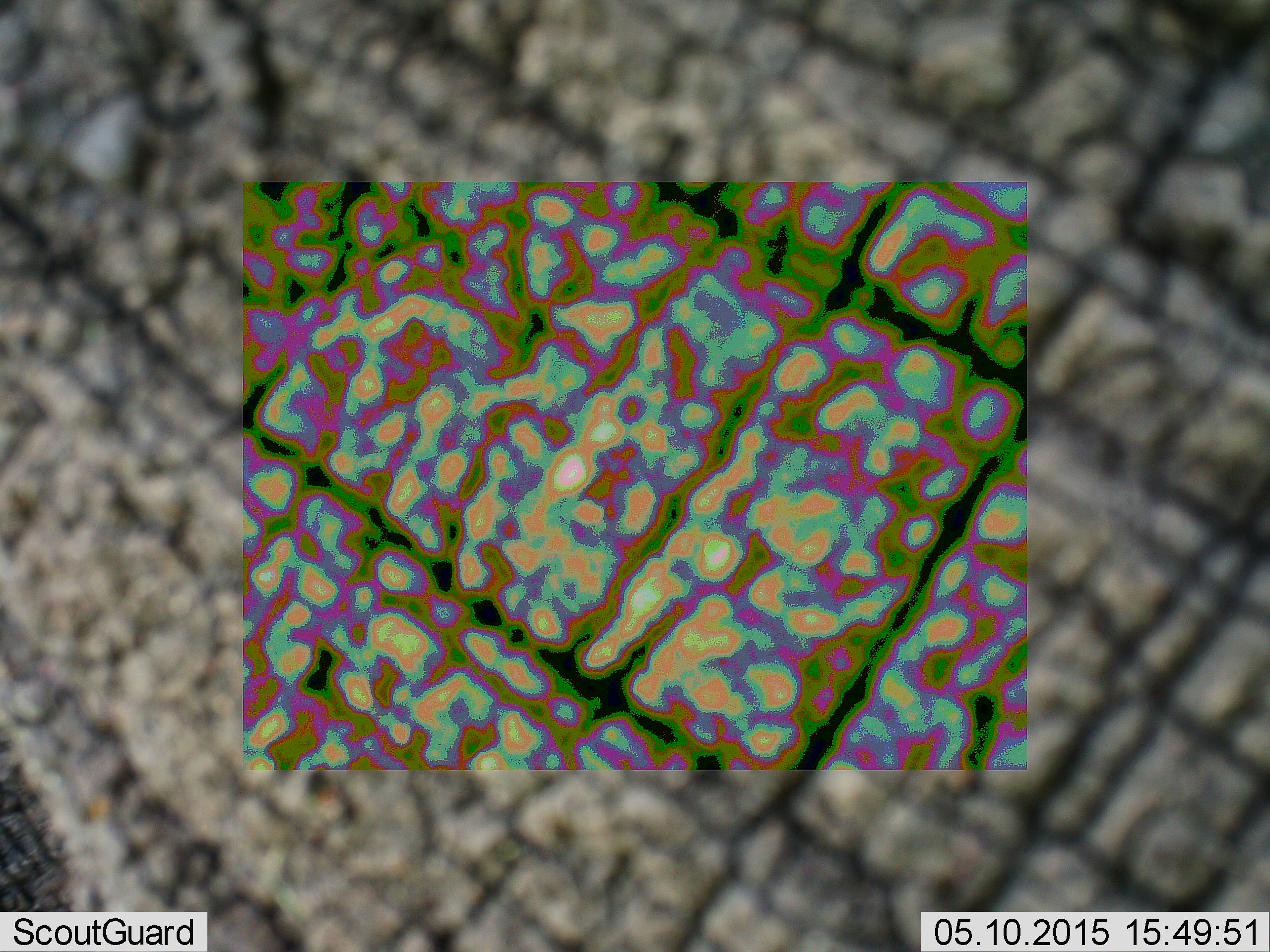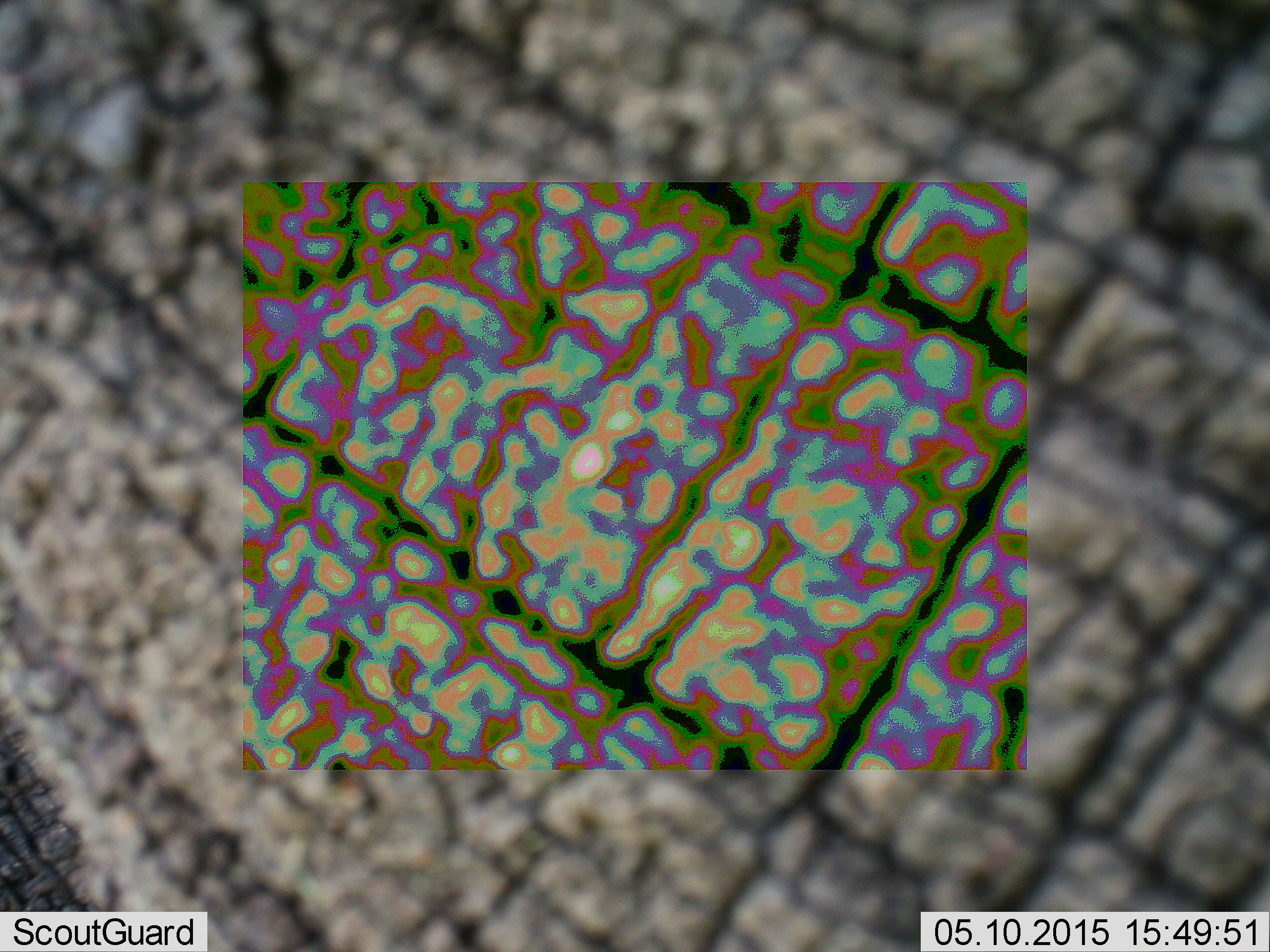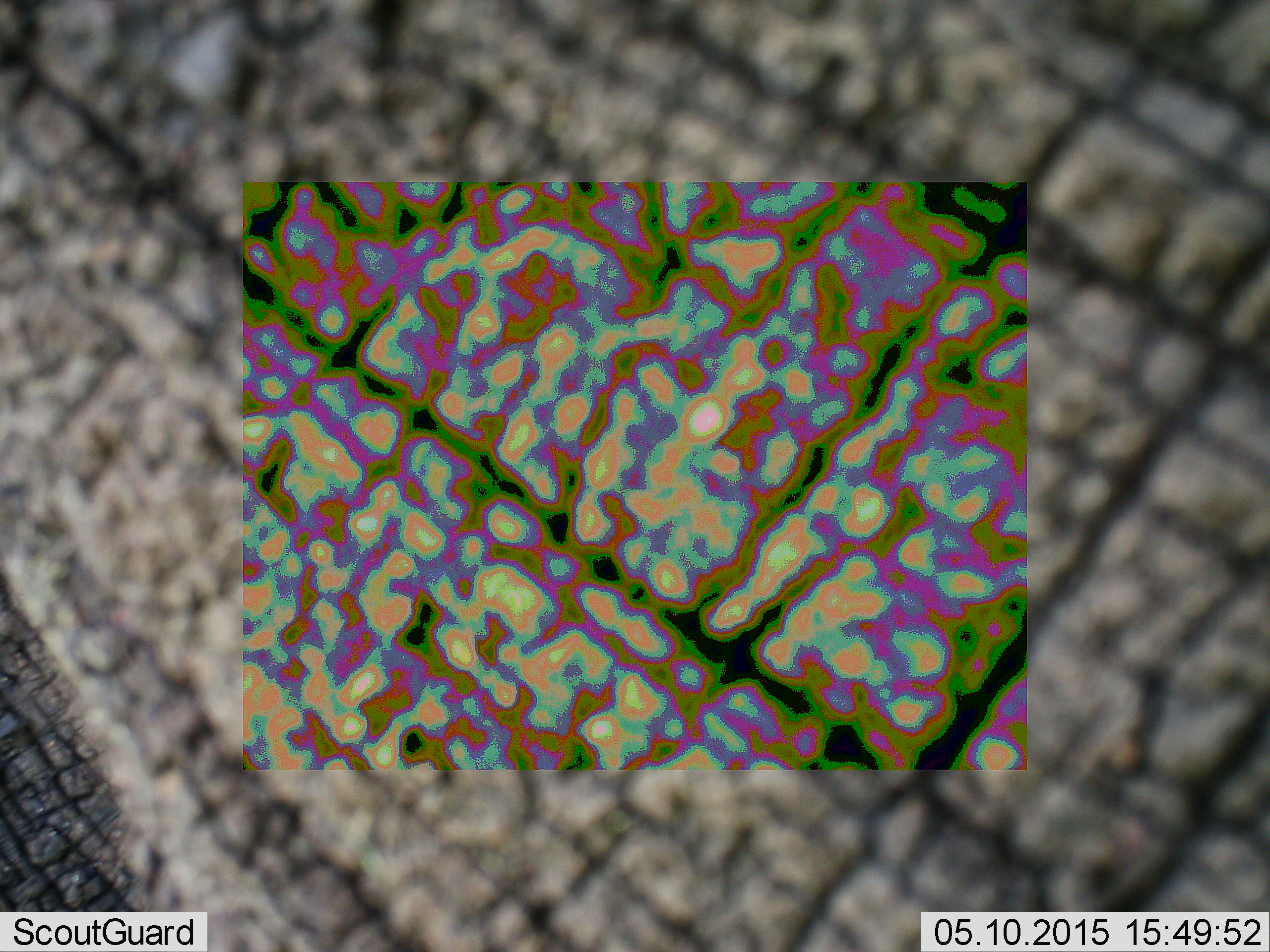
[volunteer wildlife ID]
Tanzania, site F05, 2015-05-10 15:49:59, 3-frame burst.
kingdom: Animalia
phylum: Chordata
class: Mammalia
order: Proboscidea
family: Elephantidae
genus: Loxodonta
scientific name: Loxodonta africana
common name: african bush elephant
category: elephant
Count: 1.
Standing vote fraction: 80%.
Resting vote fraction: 0%.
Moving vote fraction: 20%.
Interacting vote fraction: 0%.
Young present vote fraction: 0%.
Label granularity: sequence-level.